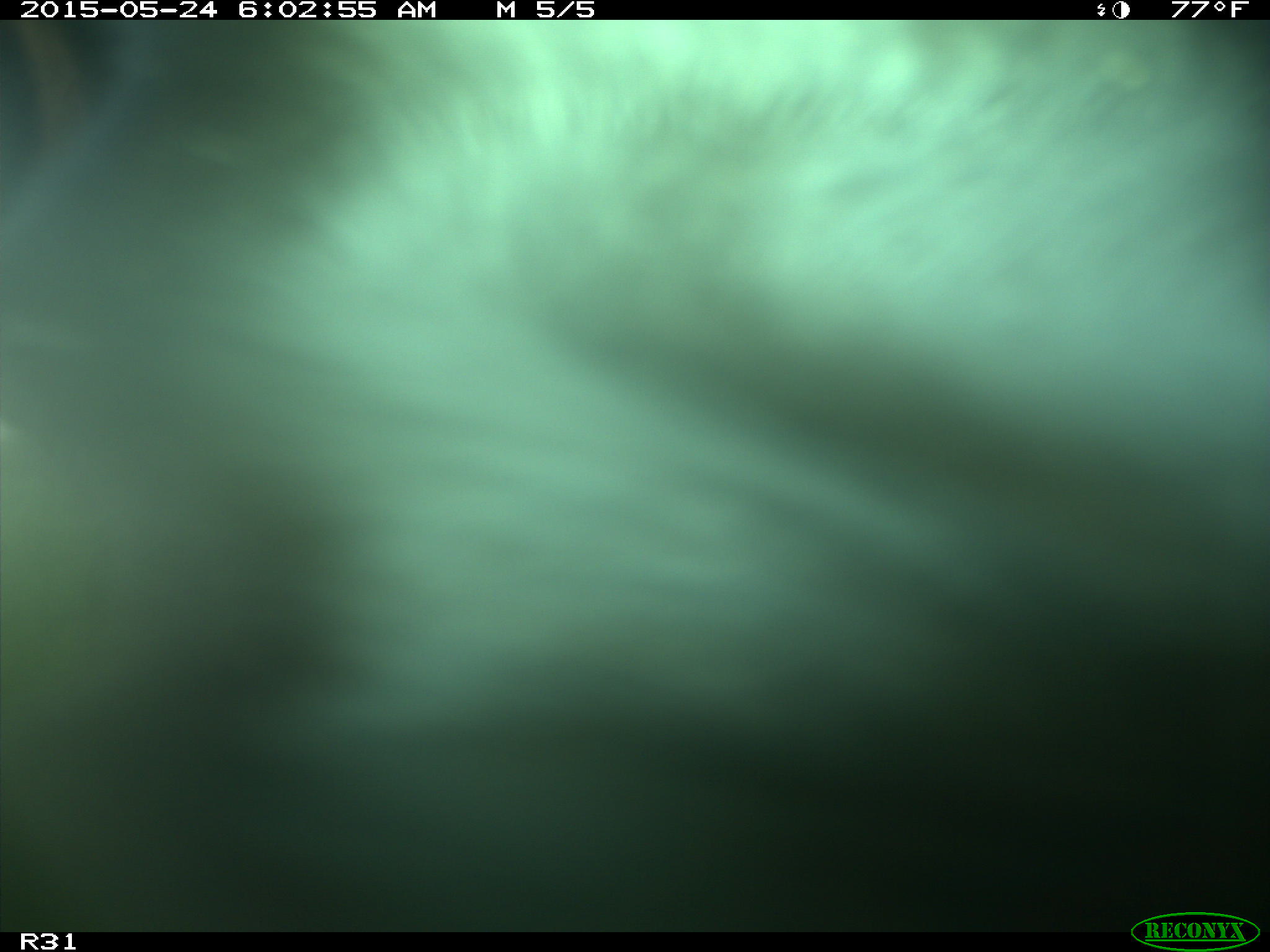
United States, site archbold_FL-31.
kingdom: Animalia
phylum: Chordata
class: Mammalia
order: Artiodactyla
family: Bovidae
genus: Bos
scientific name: Bos taurus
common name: domestic cow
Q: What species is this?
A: Bos taurus (domestic cow).